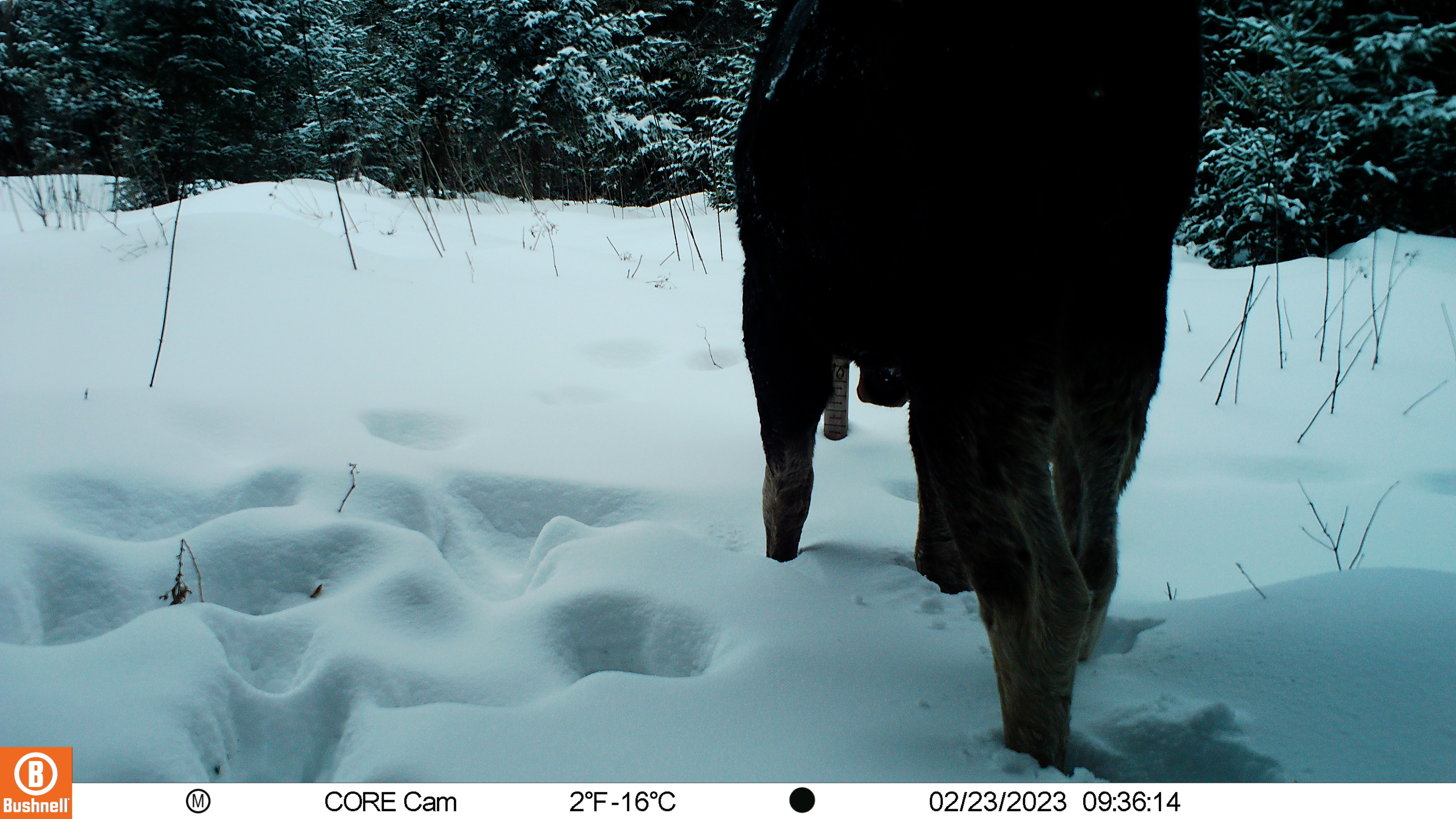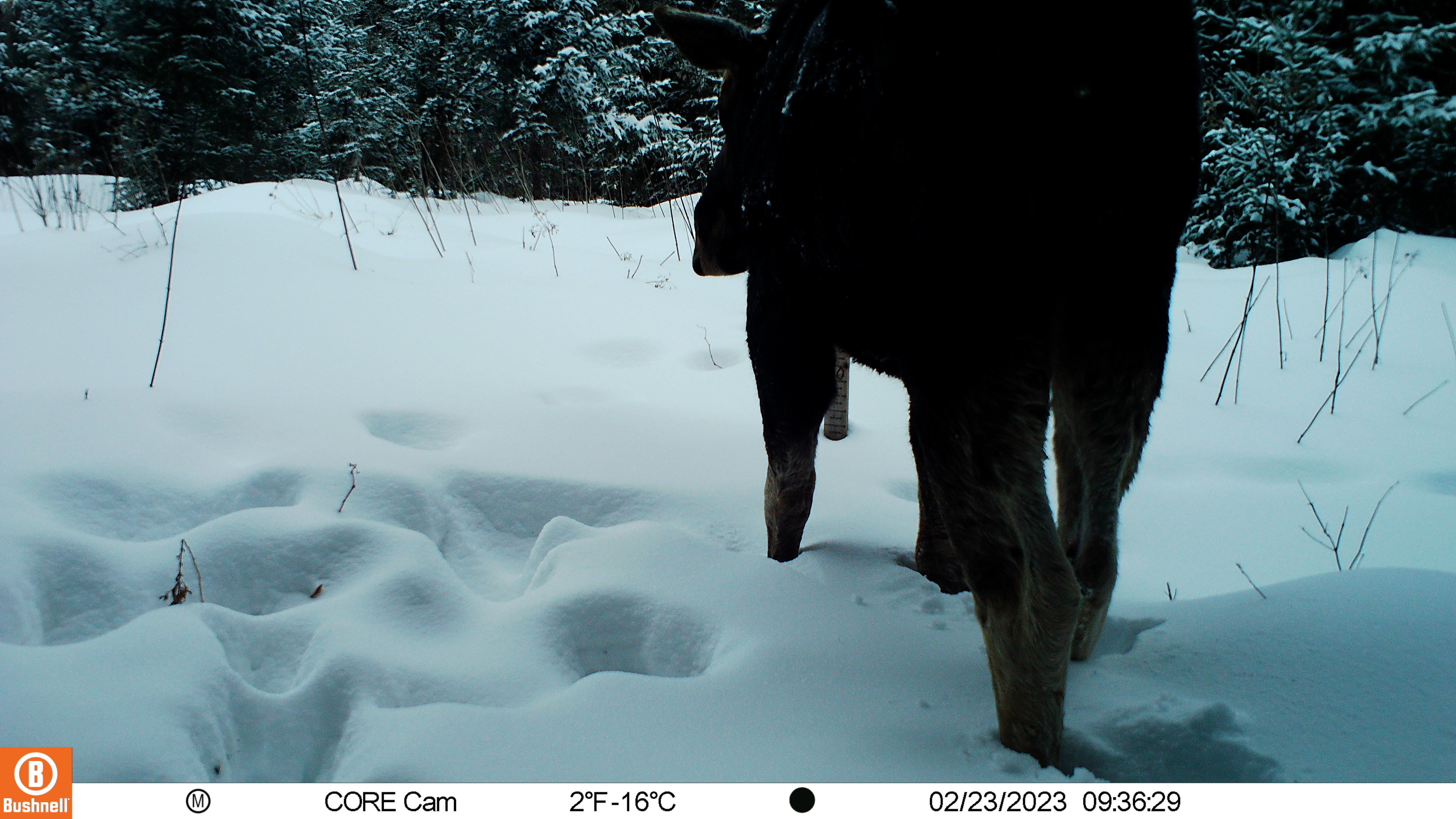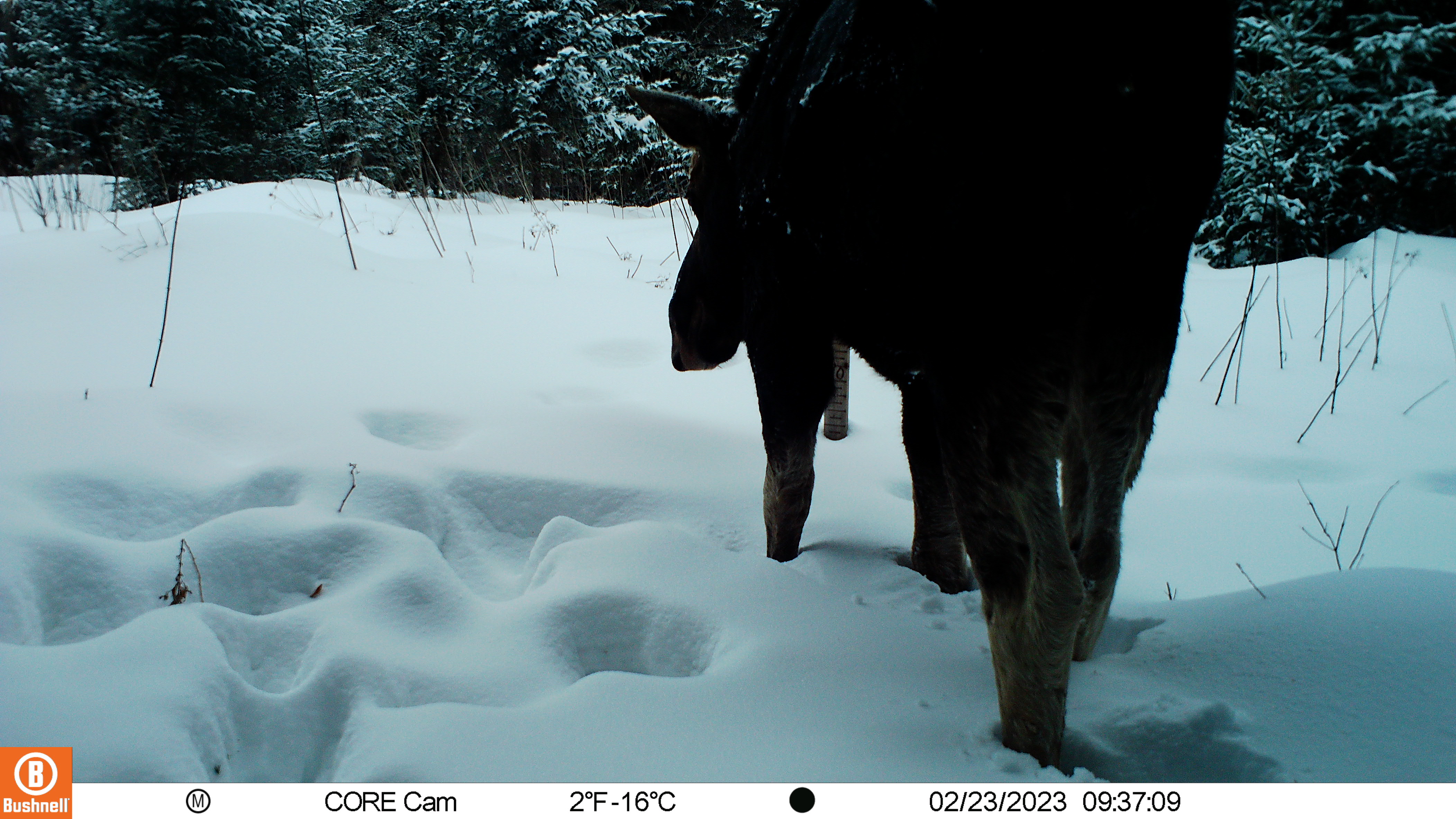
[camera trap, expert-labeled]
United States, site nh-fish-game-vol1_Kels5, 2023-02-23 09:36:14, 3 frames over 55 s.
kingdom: Animalia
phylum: Chordata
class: Mammalia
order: Artiodactyla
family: Cervidae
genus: Alces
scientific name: Alces alces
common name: moose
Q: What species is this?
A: Moose (Alces alces).